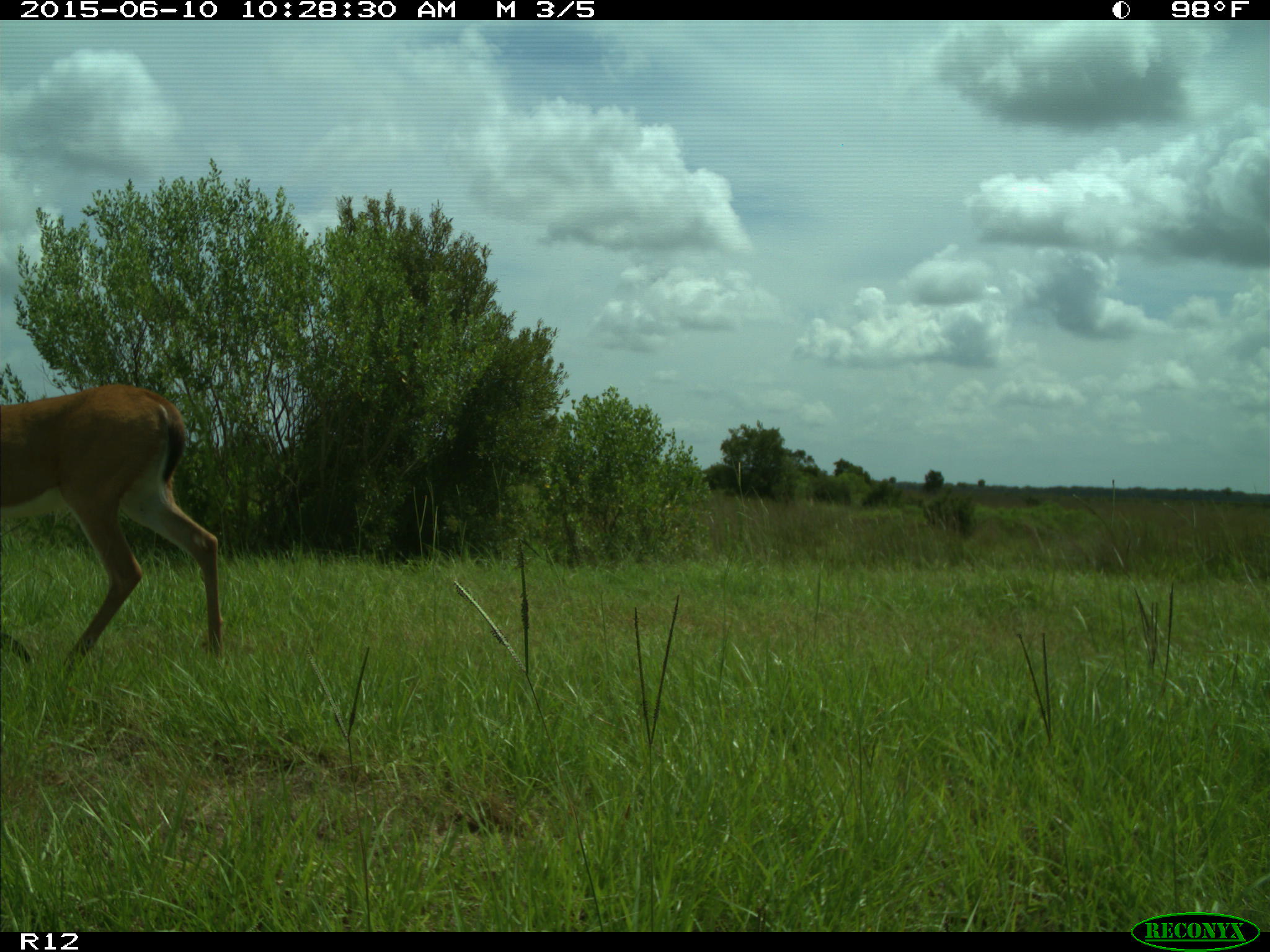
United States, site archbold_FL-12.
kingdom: Animalia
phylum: Chordata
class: Mammalia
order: Artiodactyla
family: Cervidae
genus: Odocoileus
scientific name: Odocoileus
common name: deer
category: unidentified deer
Unidentified deer (deer) (Odocoileus).